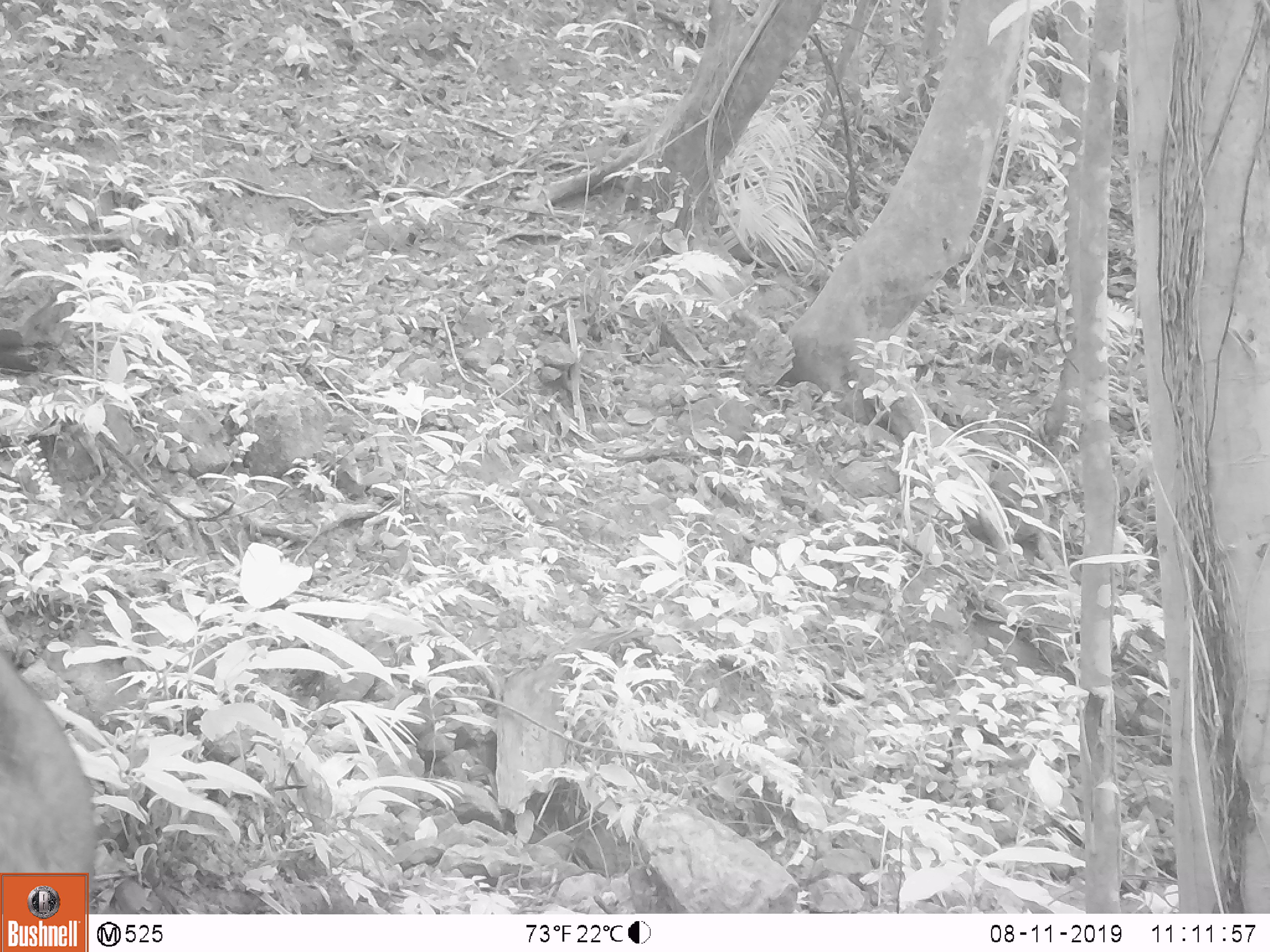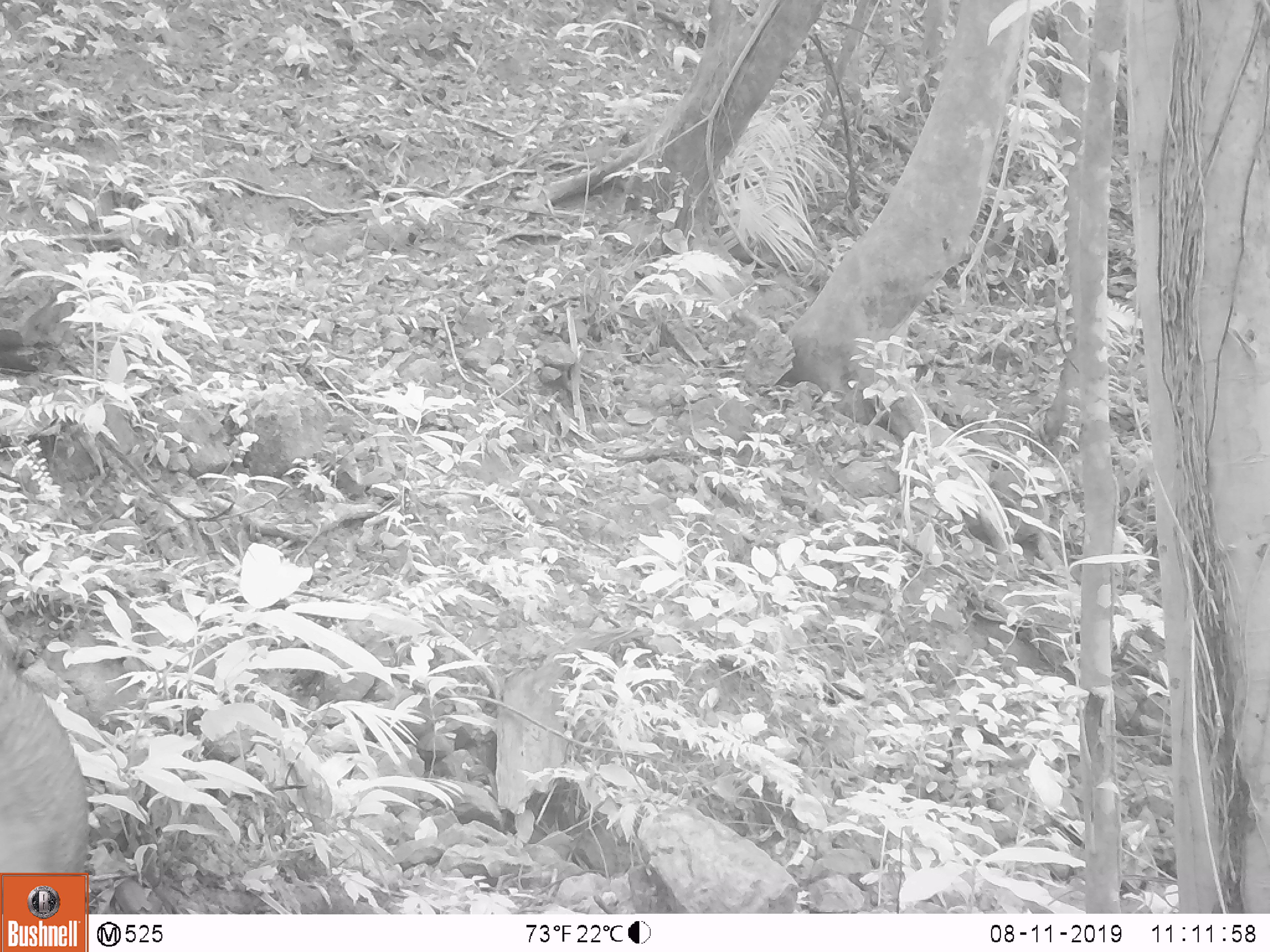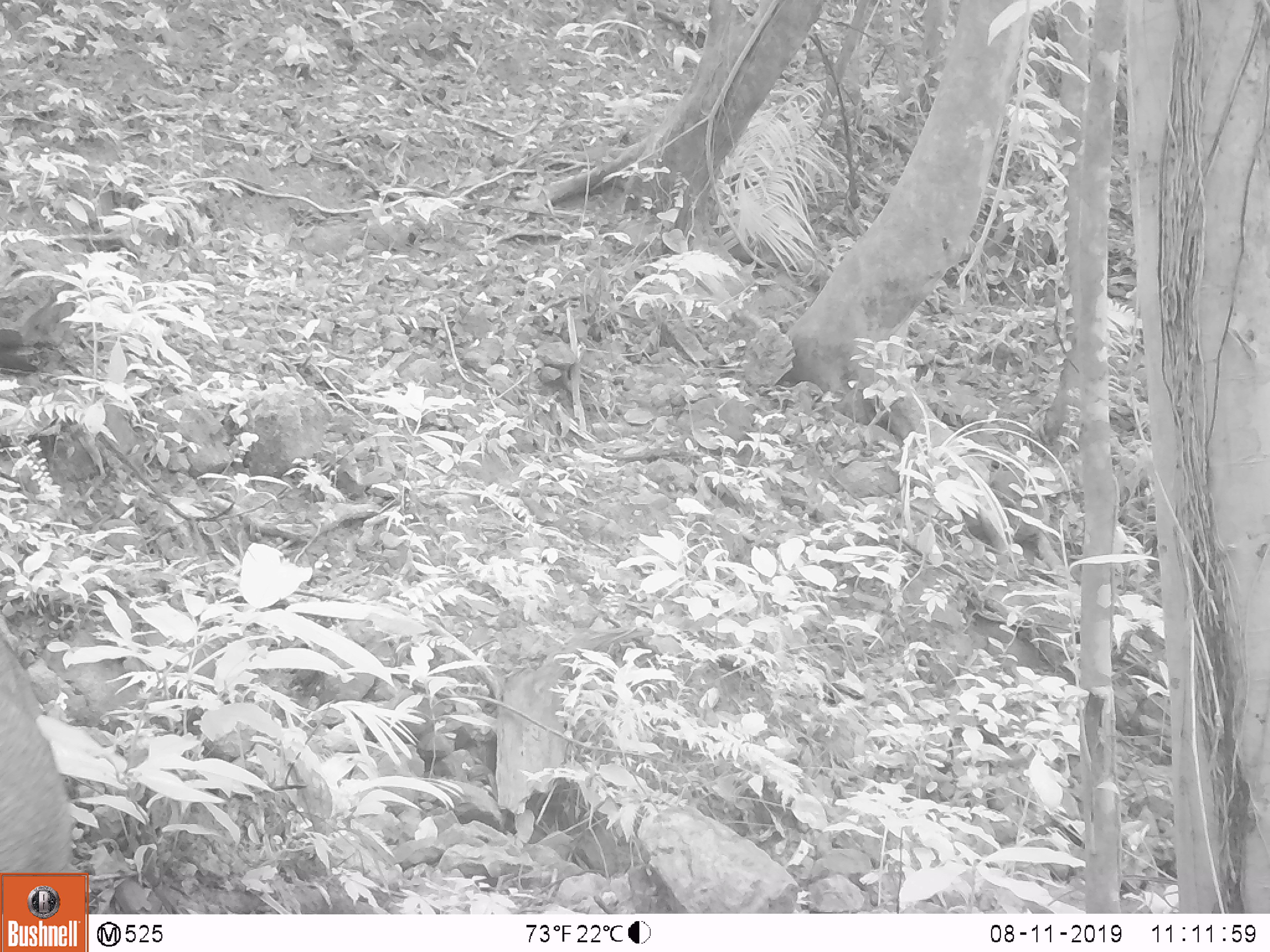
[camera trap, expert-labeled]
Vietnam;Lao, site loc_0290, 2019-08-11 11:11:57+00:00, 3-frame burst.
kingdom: Animalia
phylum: Chordata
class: Mammalia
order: Artiodactyla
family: Suidae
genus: Sus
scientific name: Sus scrofa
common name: eurasian wild pig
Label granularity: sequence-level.